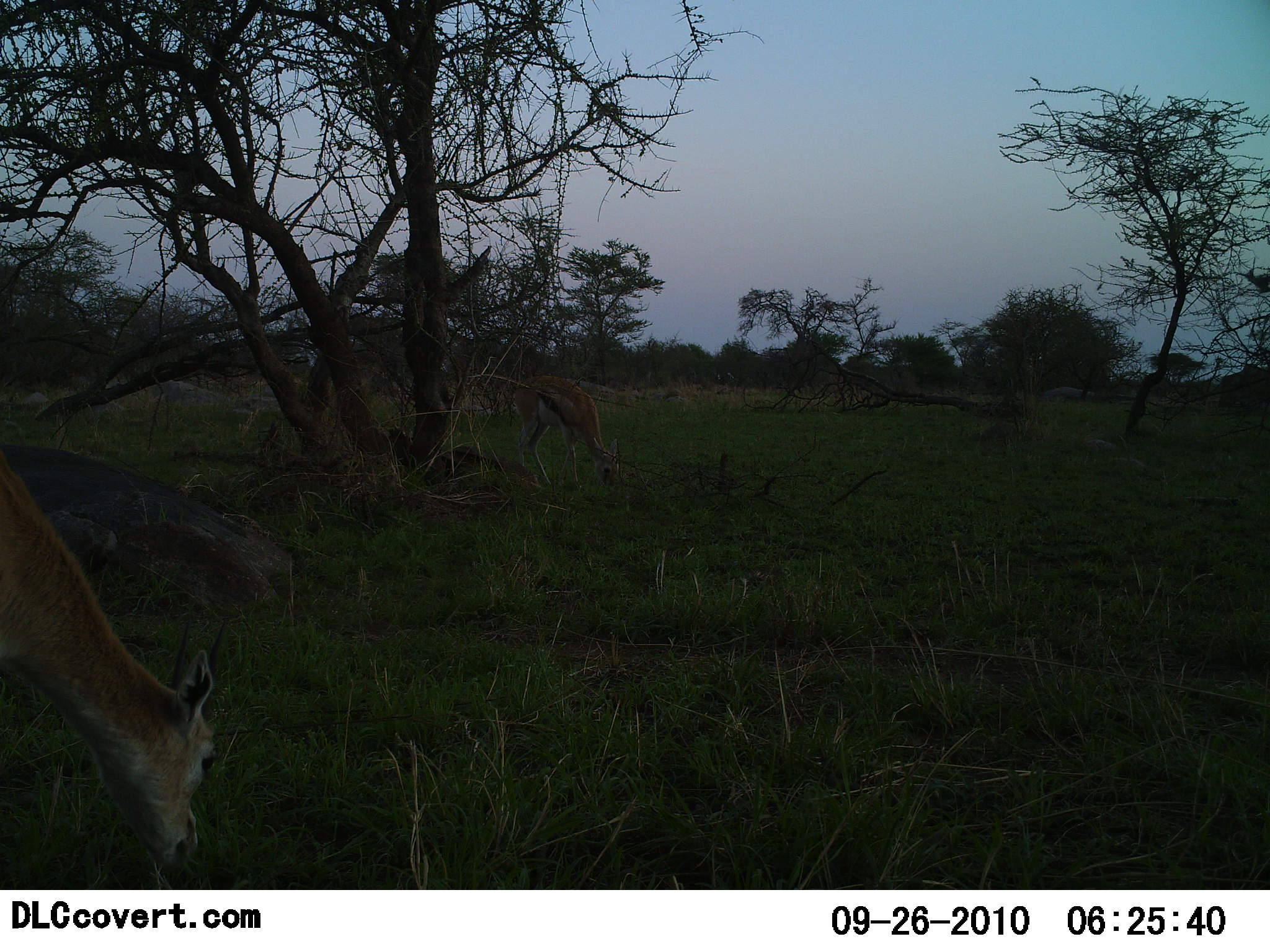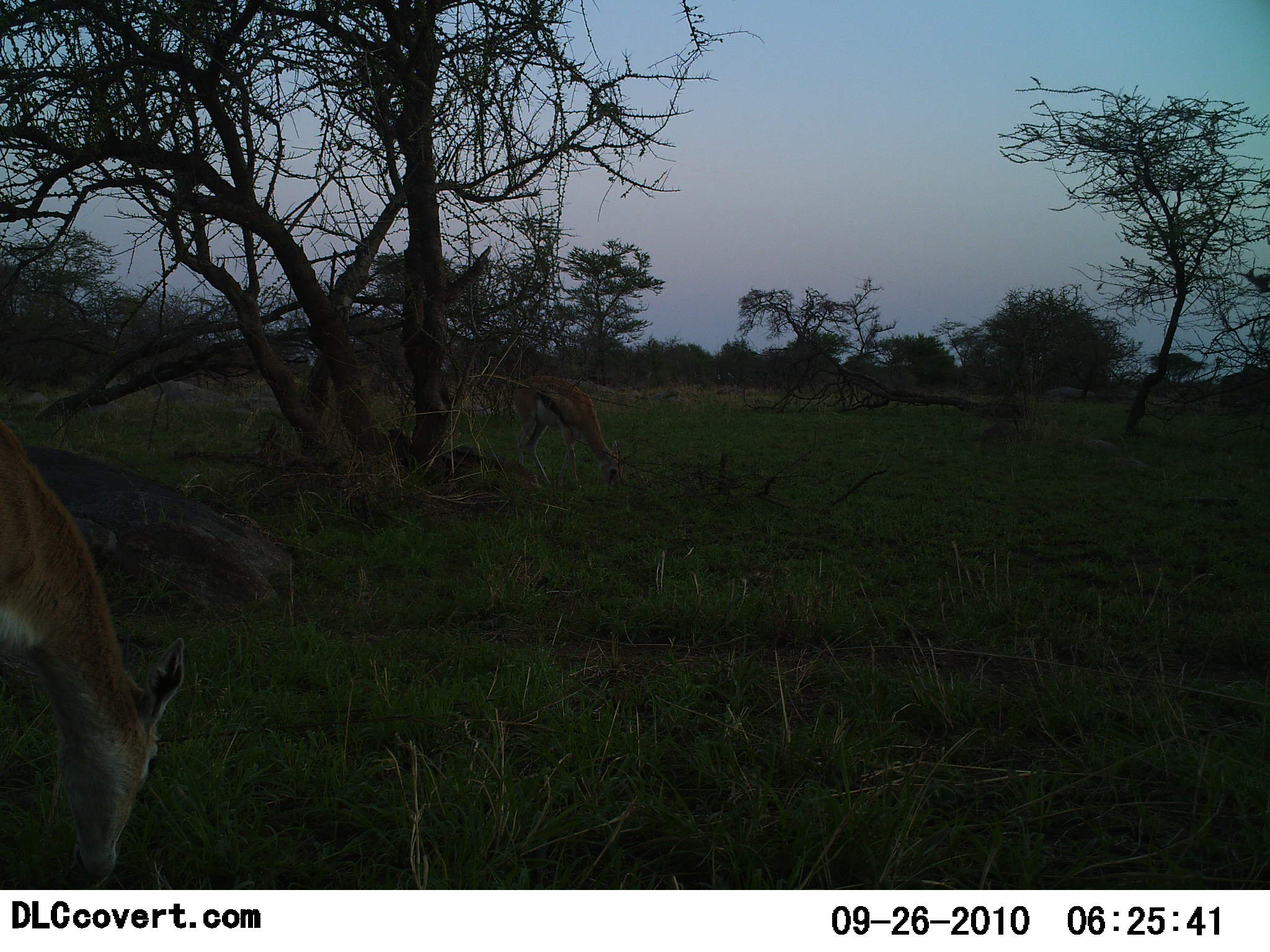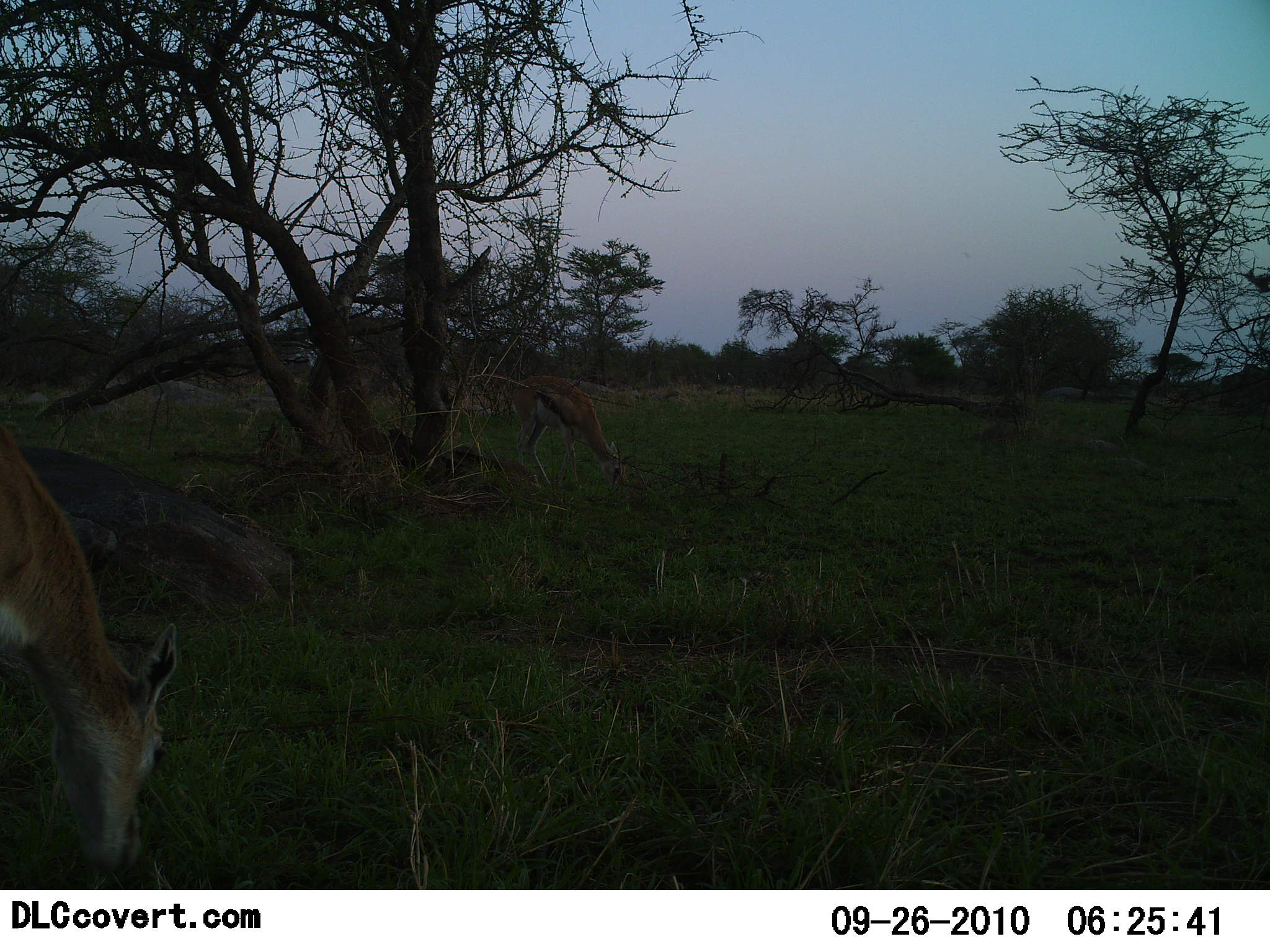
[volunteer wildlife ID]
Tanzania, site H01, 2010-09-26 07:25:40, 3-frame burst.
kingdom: Animalia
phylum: Chordata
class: Mammalia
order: Artiodactyla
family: Bovidae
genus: Eudorcas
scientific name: Eudorcas thomsonii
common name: thomson's gazelle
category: gazellethomsons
Gazellethomsons (thomson's gazelle) (Eudorcas thomsonii), count 2. Behavior (volunteer vote fractions): standing 21%, resting 0%, moving 0%, interacting 0%. Young present (vote fraction): 0%. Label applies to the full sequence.